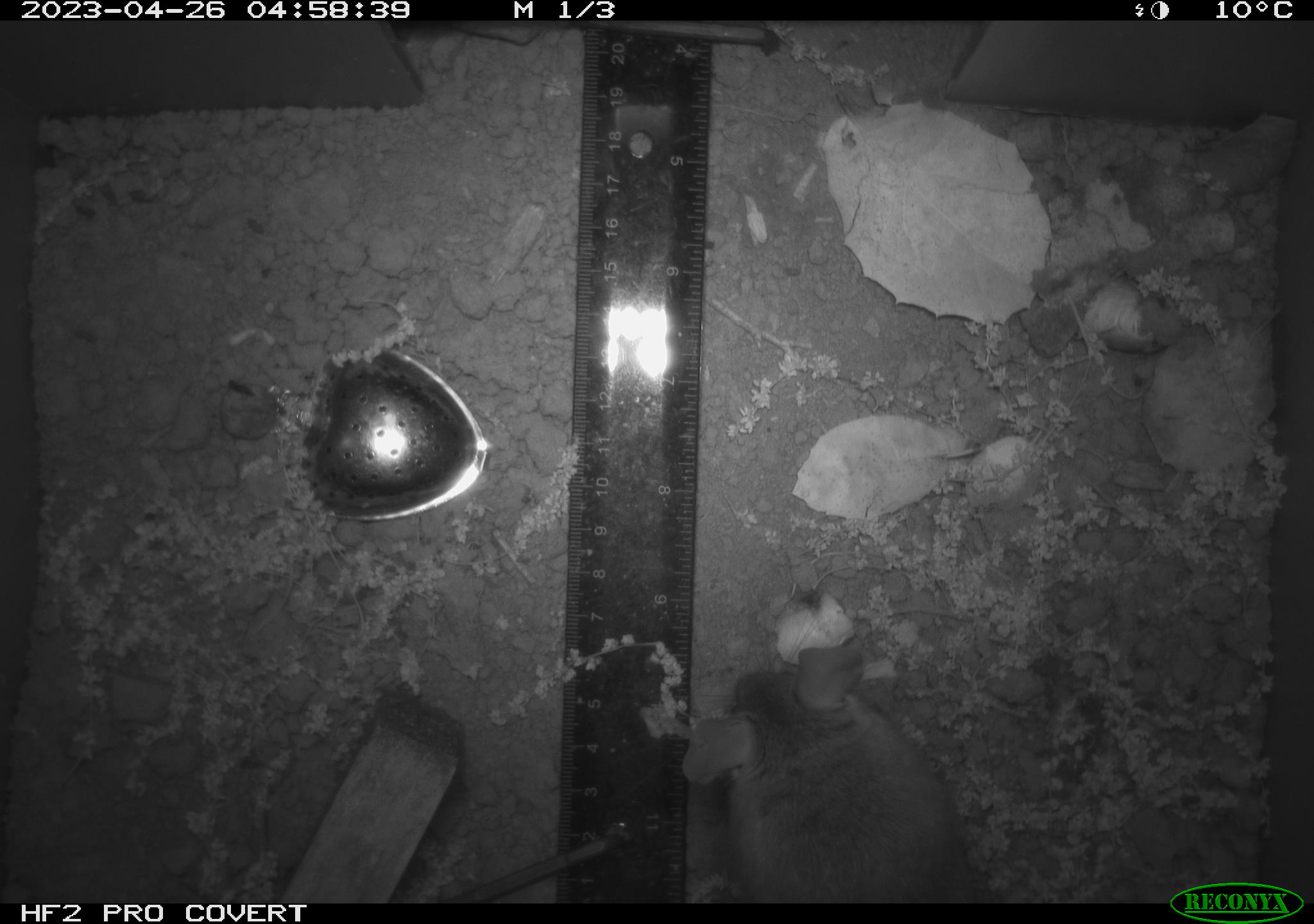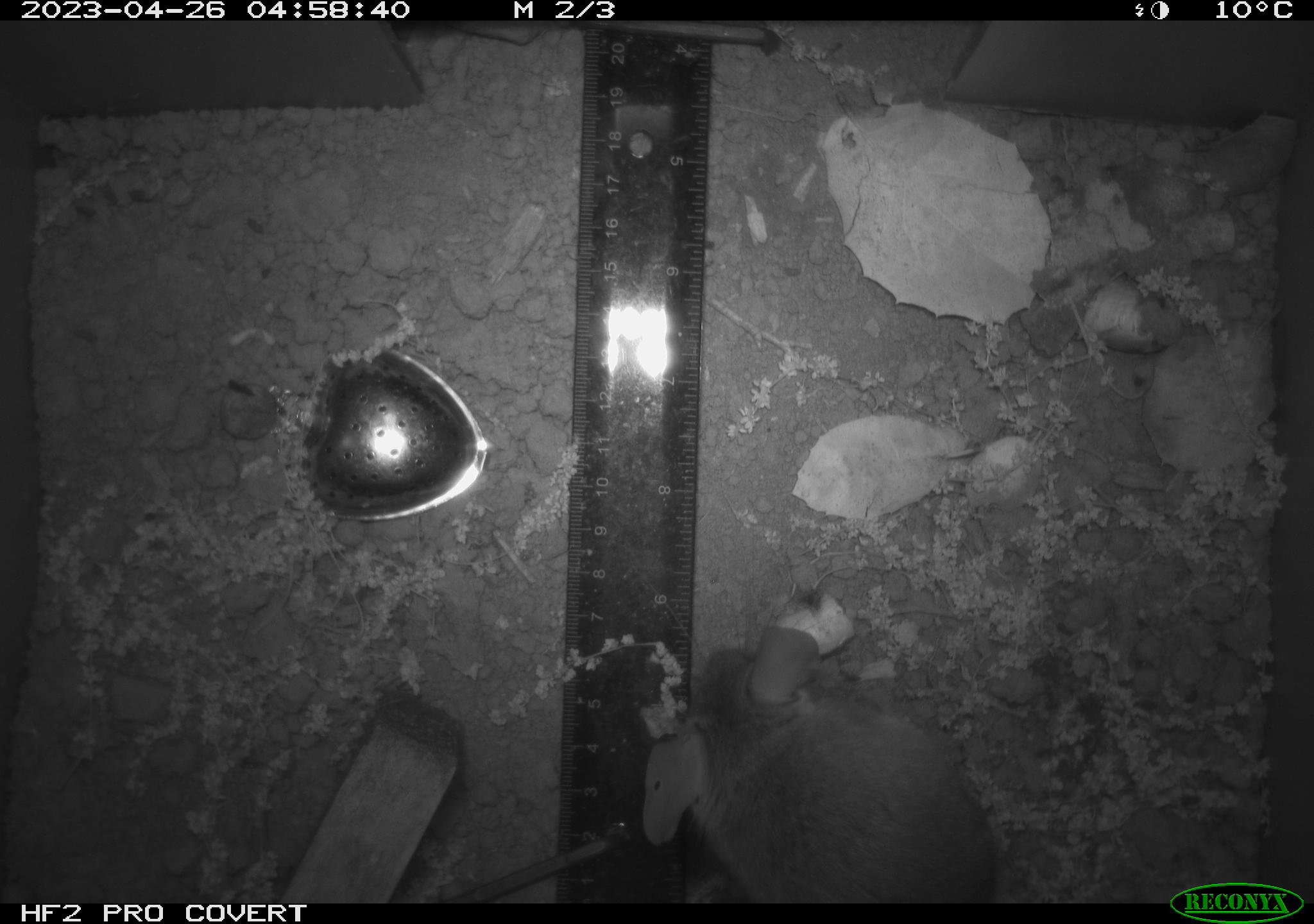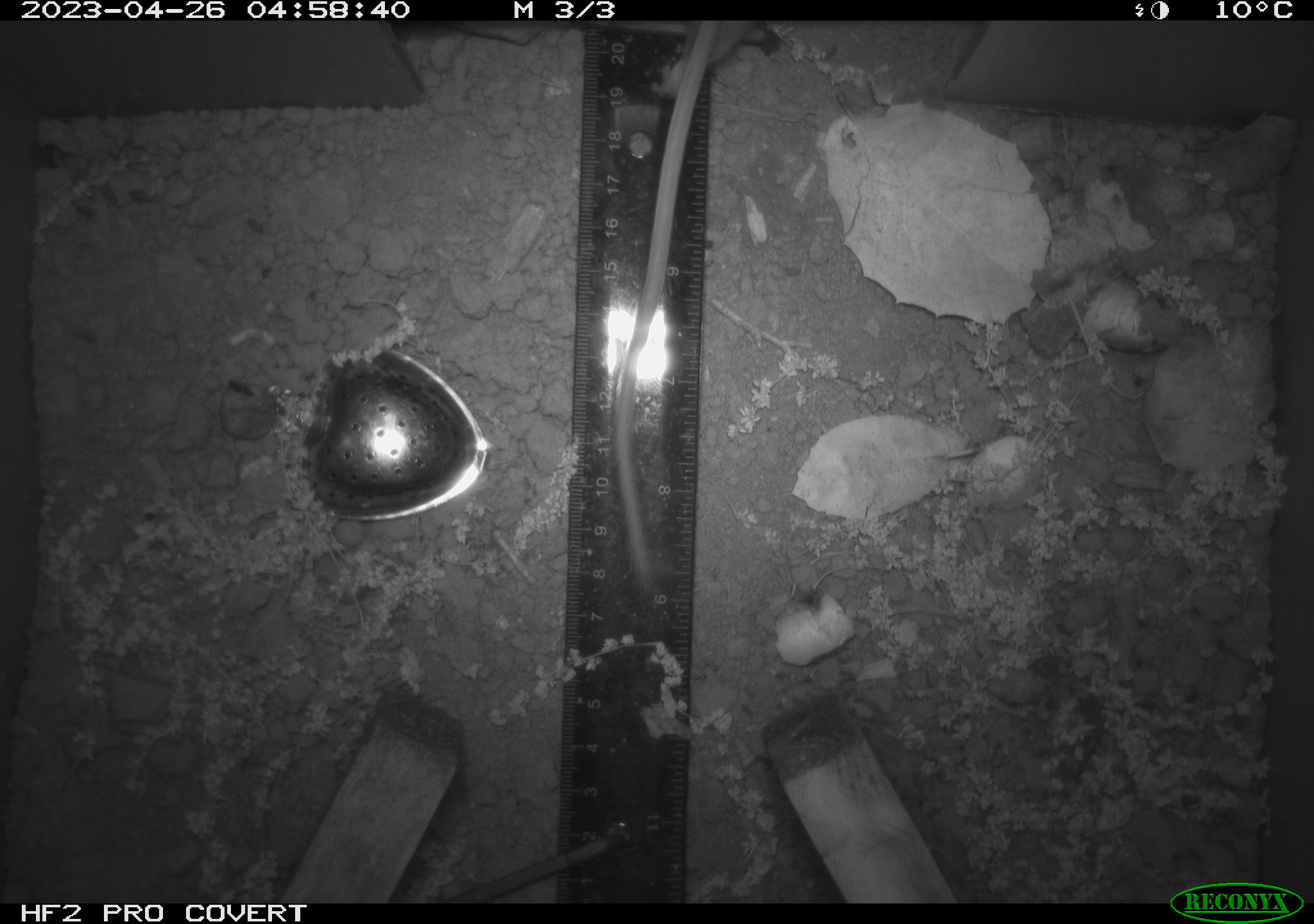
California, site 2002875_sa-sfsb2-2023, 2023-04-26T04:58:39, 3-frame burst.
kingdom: Animalia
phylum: Chordata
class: Mammalia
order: Rodentia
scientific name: Rodentia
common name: mouse species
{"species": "mouse species (Rodentia)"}